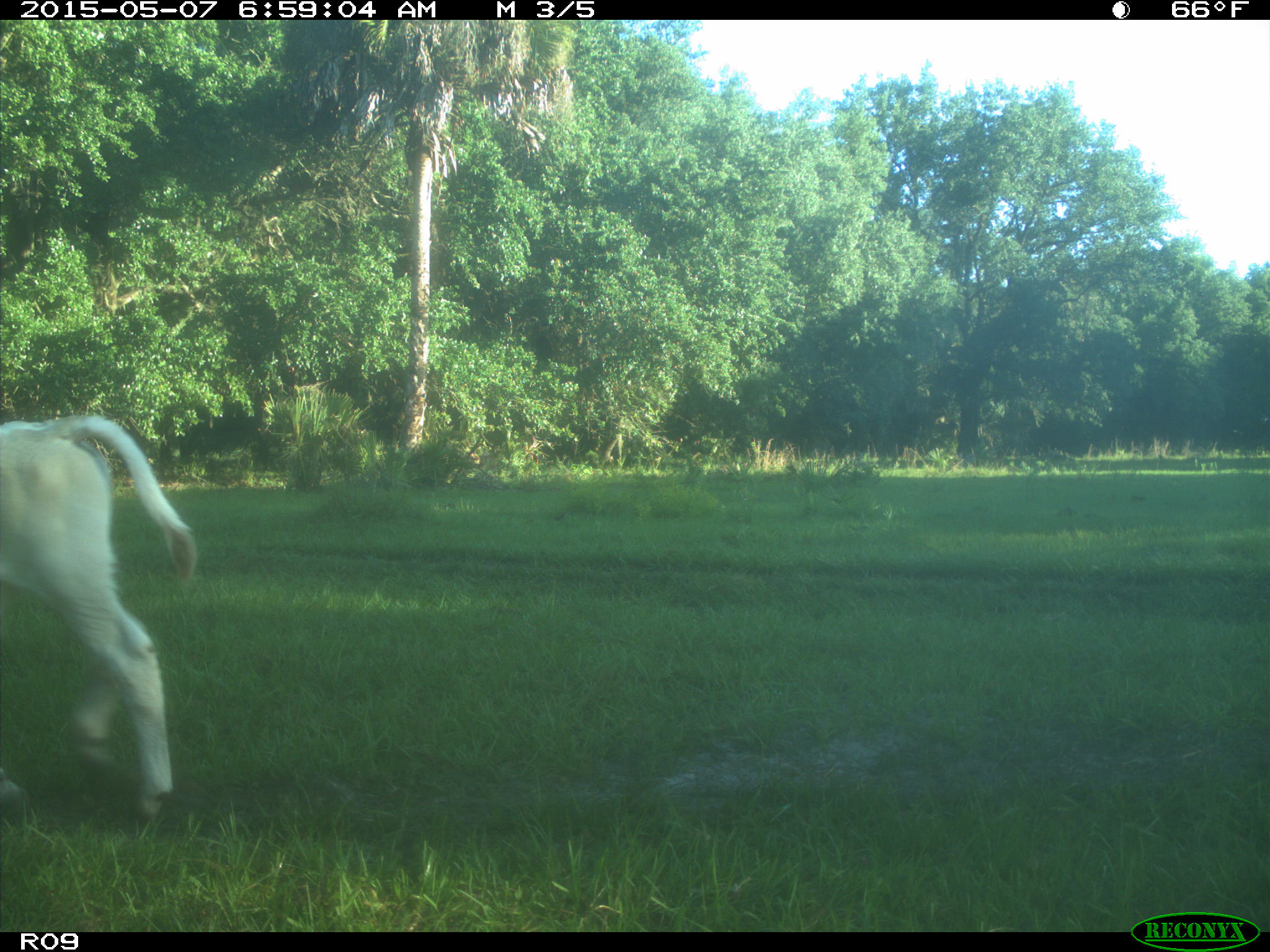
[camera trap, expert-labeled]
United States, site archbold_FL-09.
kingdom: Animalia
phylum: Chordata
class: Mammalia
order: Artiodactyla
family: Bovidae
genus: Bos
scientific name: Bos taurus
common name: domestic cow